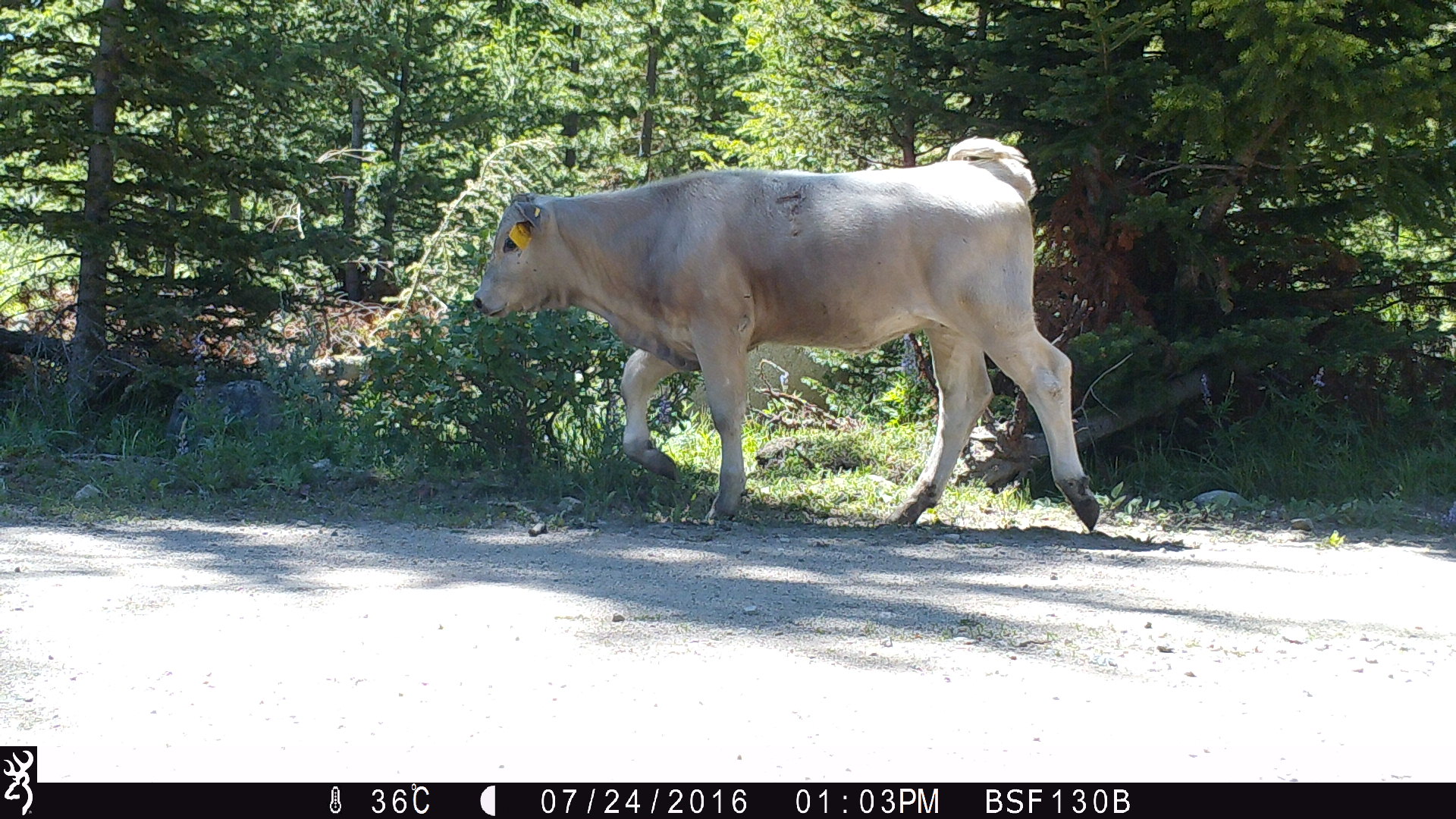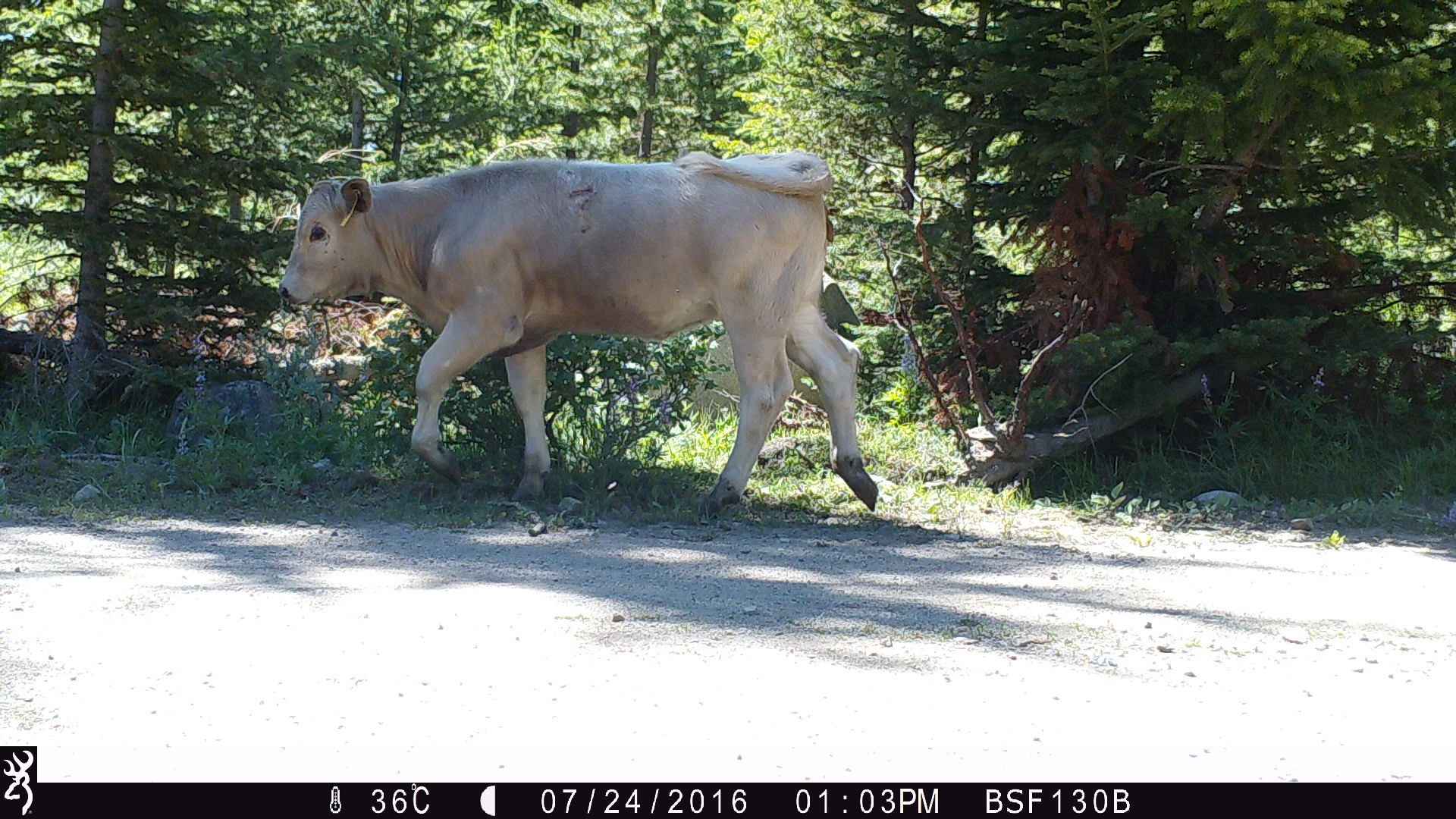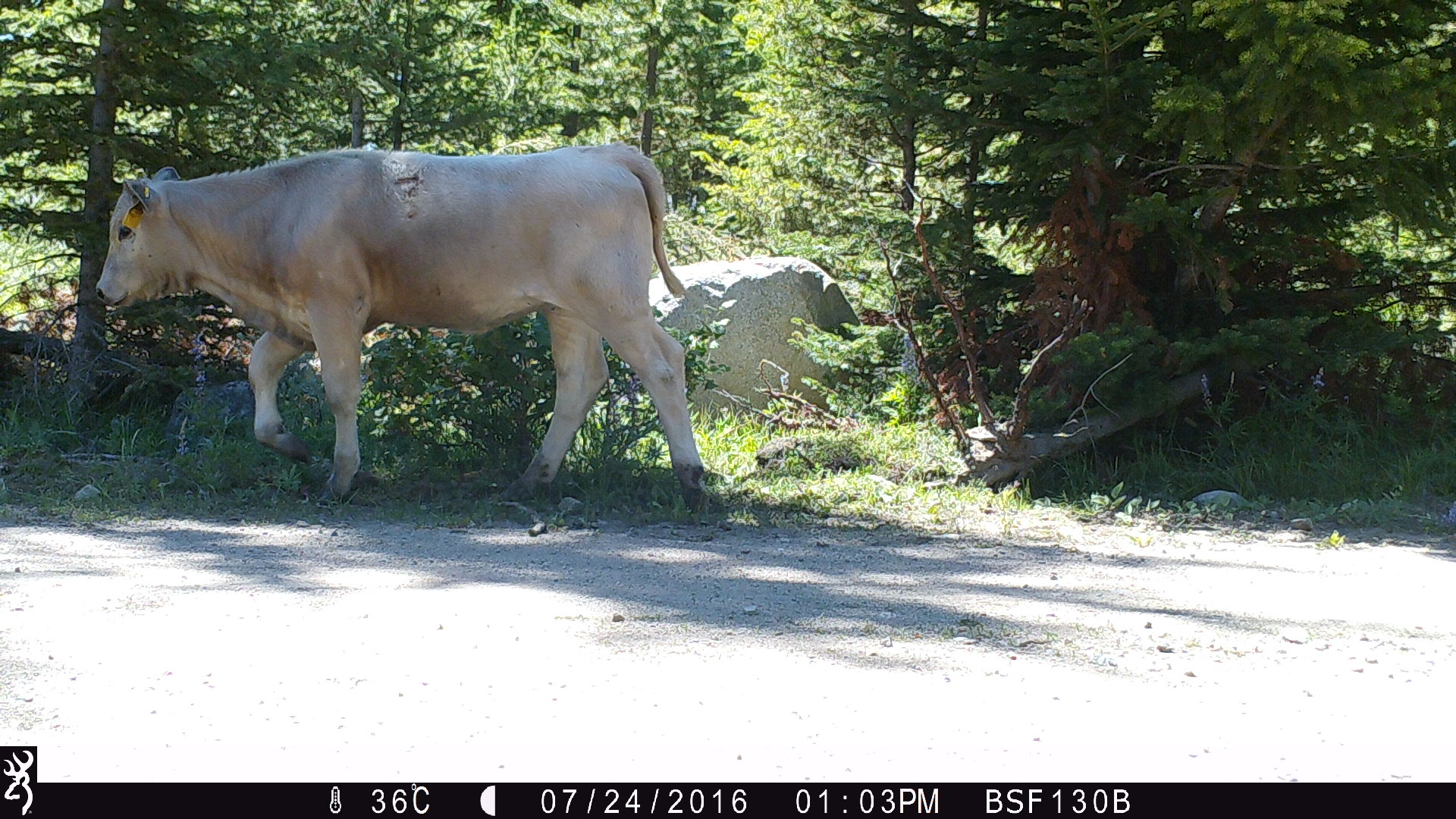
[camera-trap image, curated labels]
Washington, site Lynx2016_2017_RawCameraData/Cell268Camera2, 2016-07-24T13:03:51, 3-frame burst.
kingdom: Animalia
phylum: Chordata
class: Mammalia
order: Artiodactyla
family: Bovidae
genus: Bos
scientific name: Bos taurus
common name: domestic cattle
Domestic cattle (Bos taurus). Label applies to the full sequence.